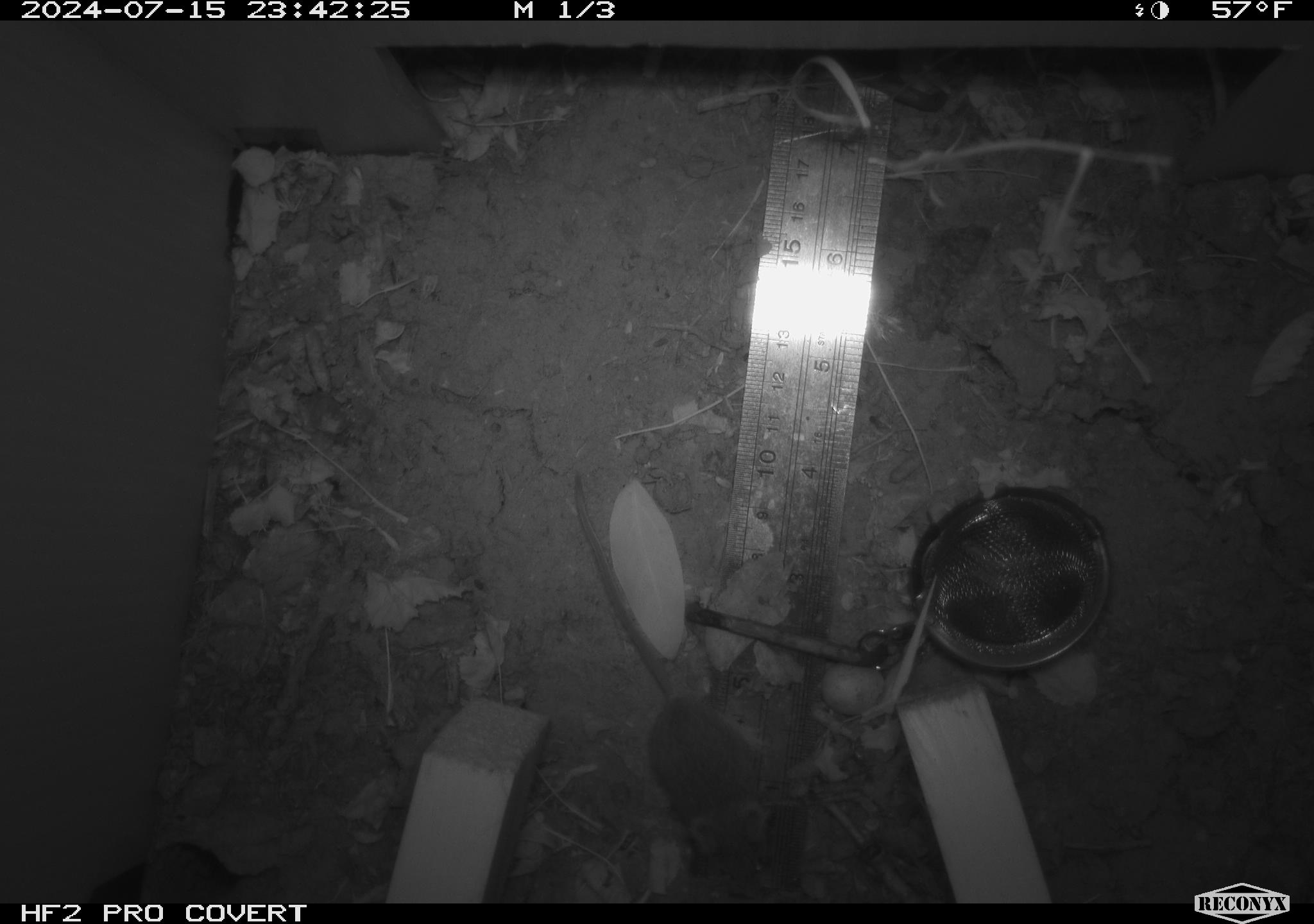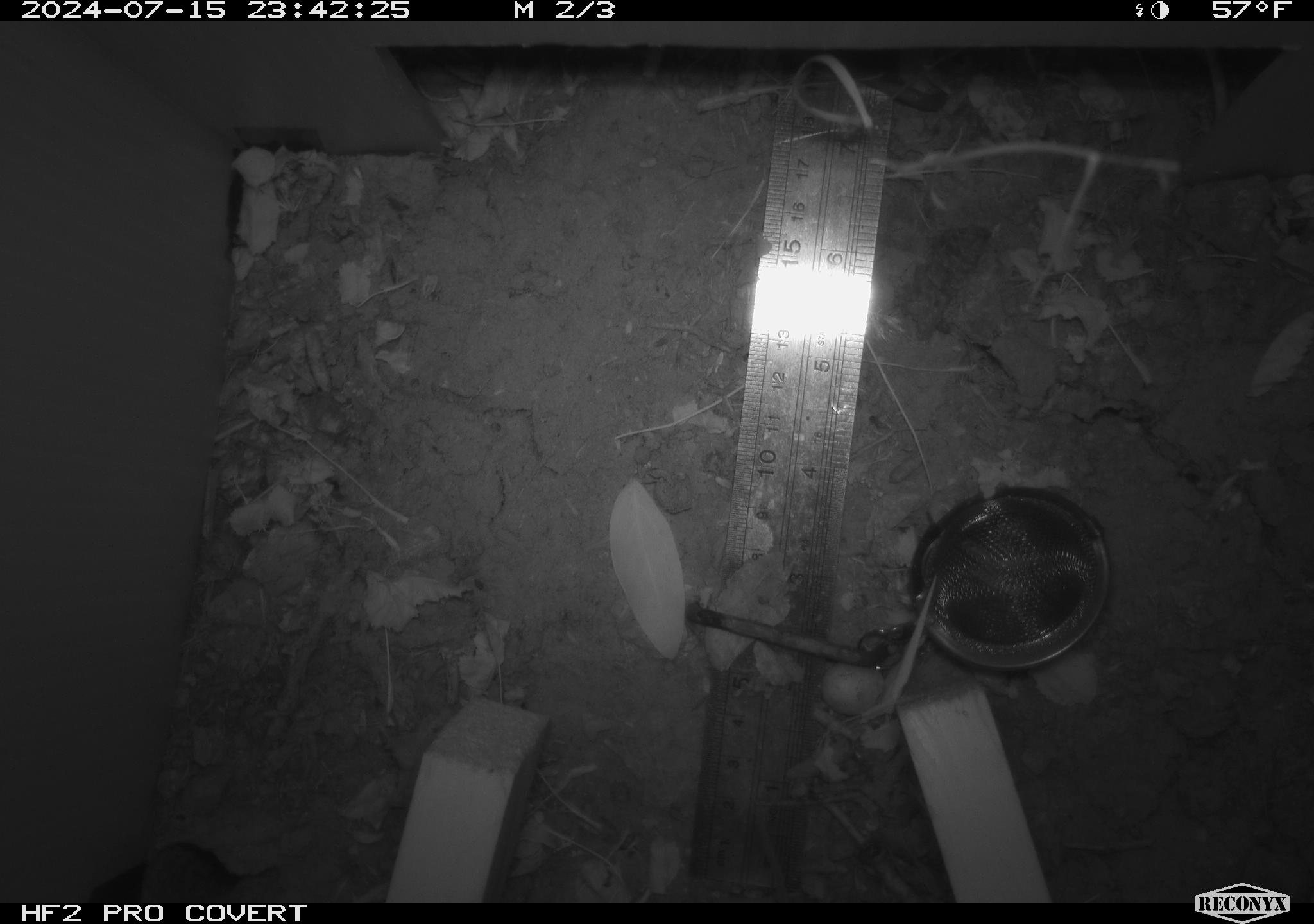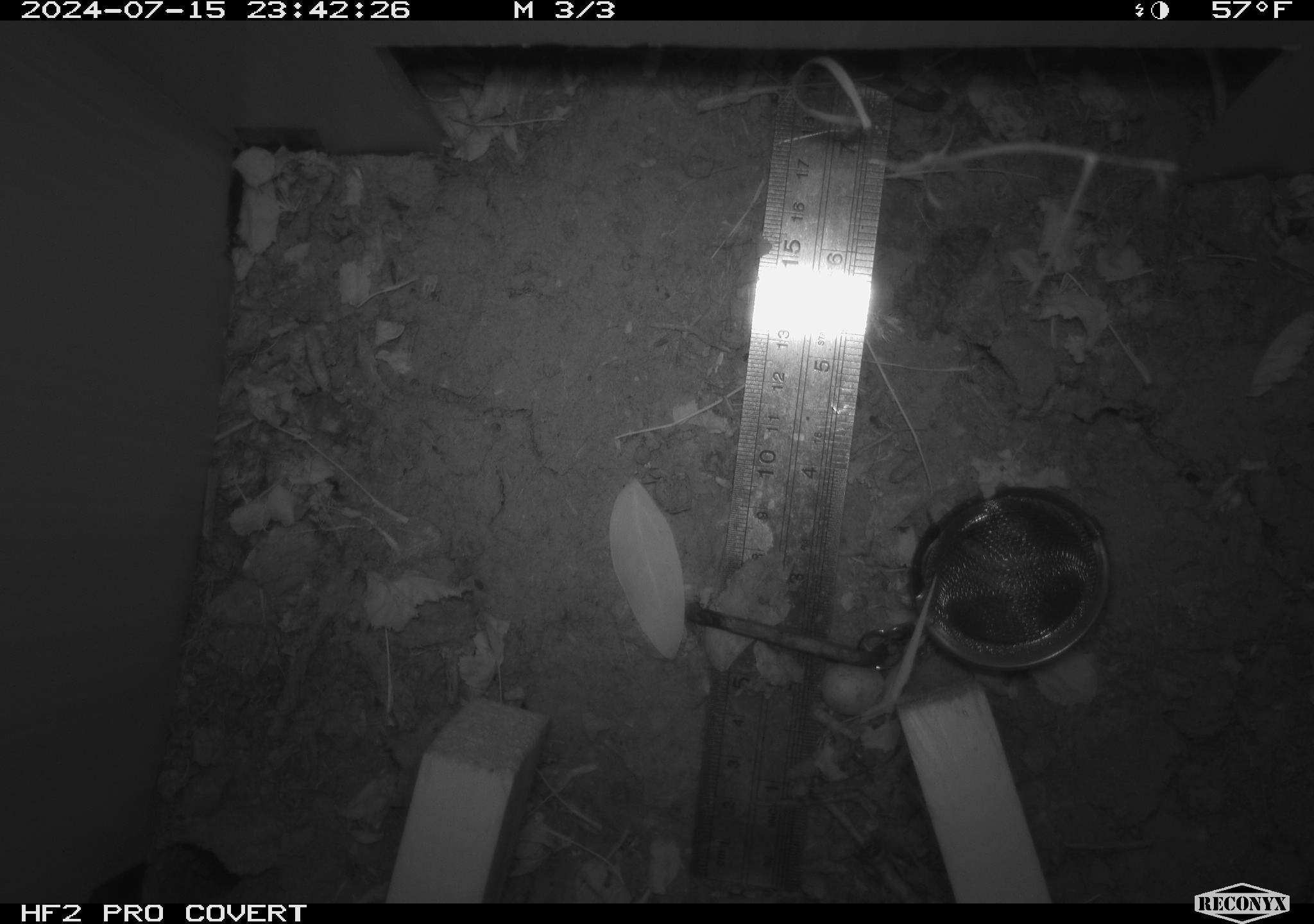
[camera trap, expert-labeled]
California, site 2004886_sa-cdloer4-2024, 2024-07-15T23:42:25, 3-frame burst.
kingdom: Animalia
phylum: Chordata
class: Mammalia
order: Rodentia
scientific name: Rodentia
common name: rodent